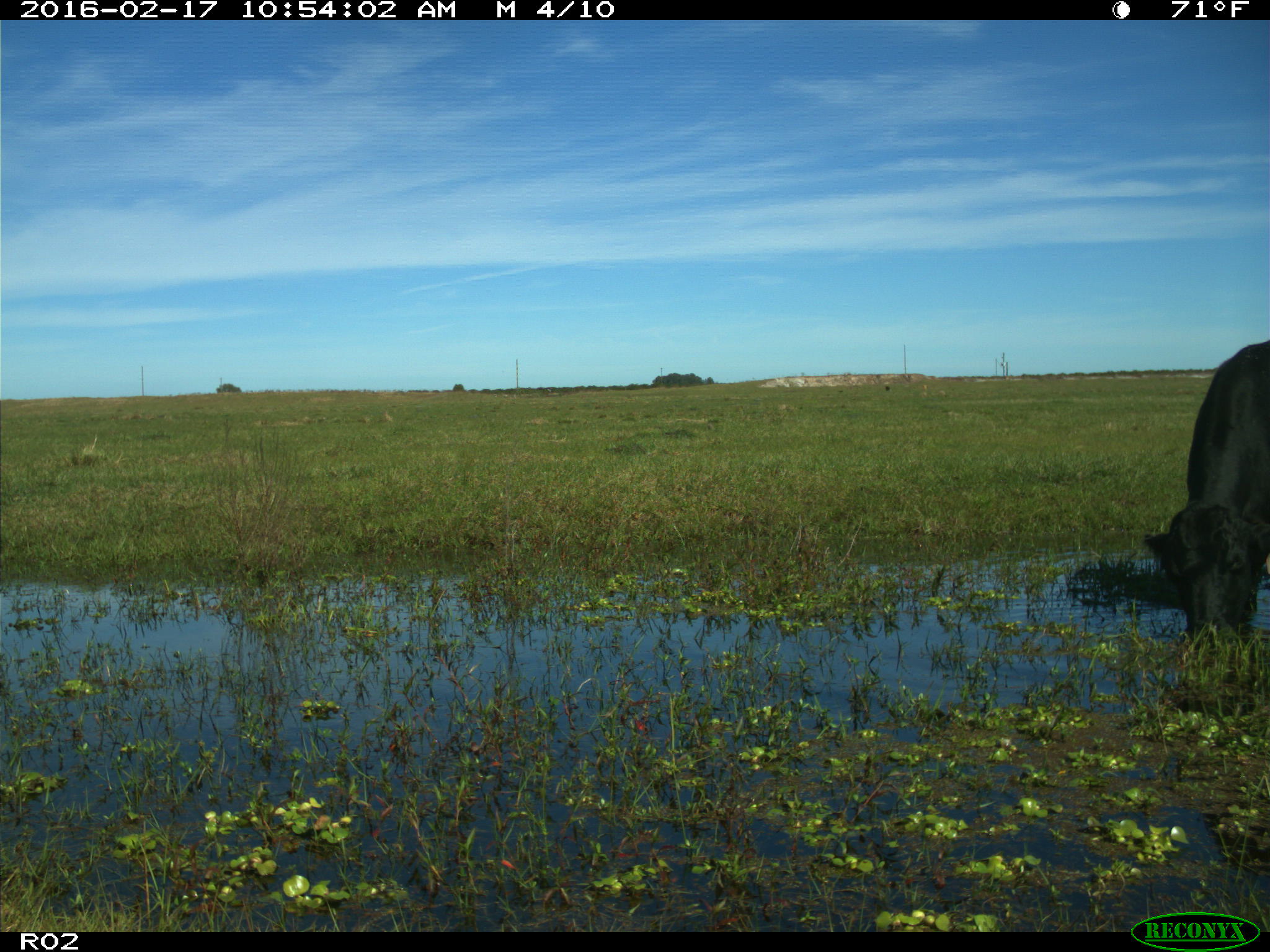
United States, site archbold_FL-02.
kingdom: Animalia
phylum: Chordata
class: Mammalia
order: Artiodactyla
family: Bovidae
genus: Bos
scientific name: Bos taurus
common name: domestic cow